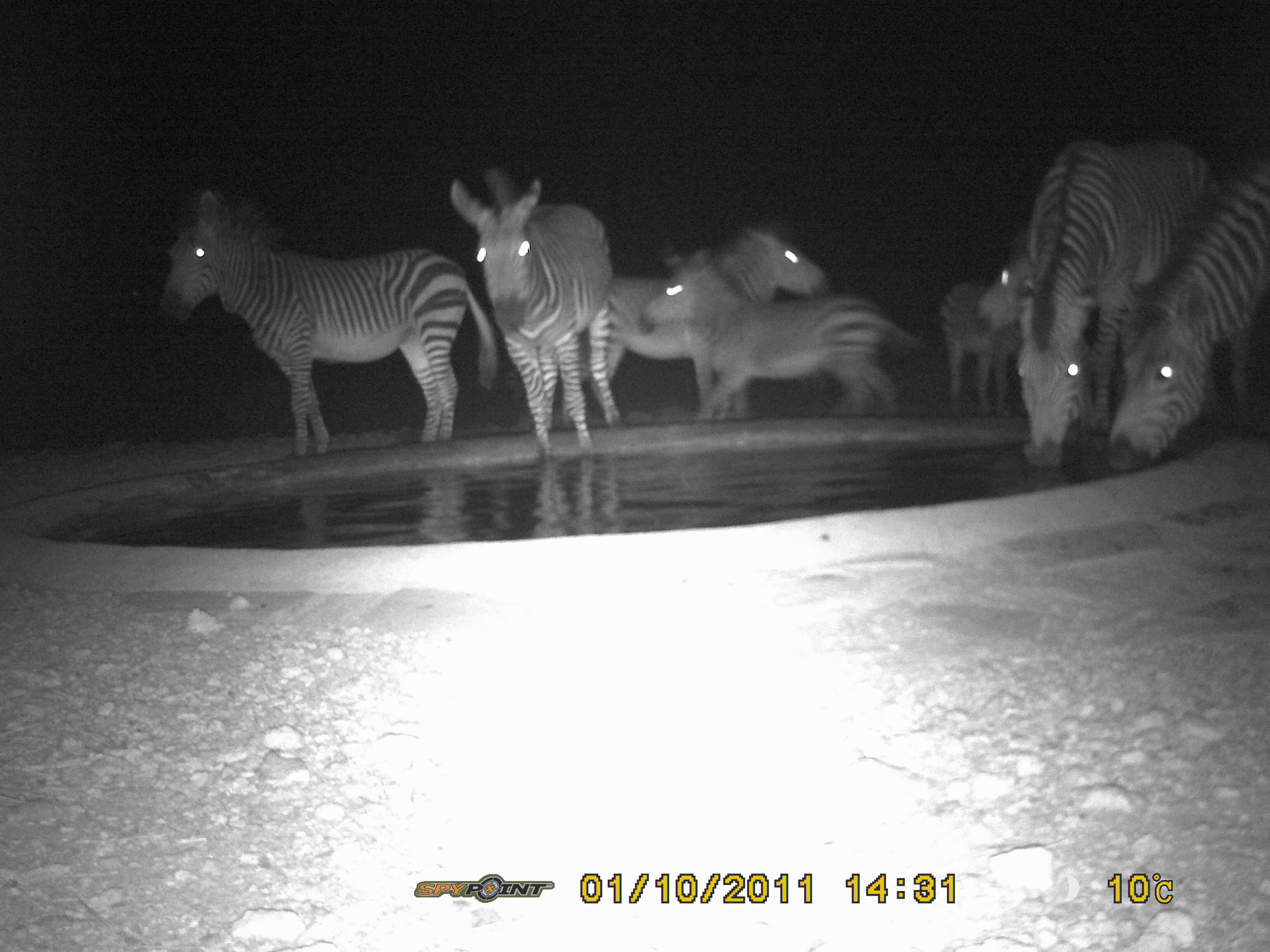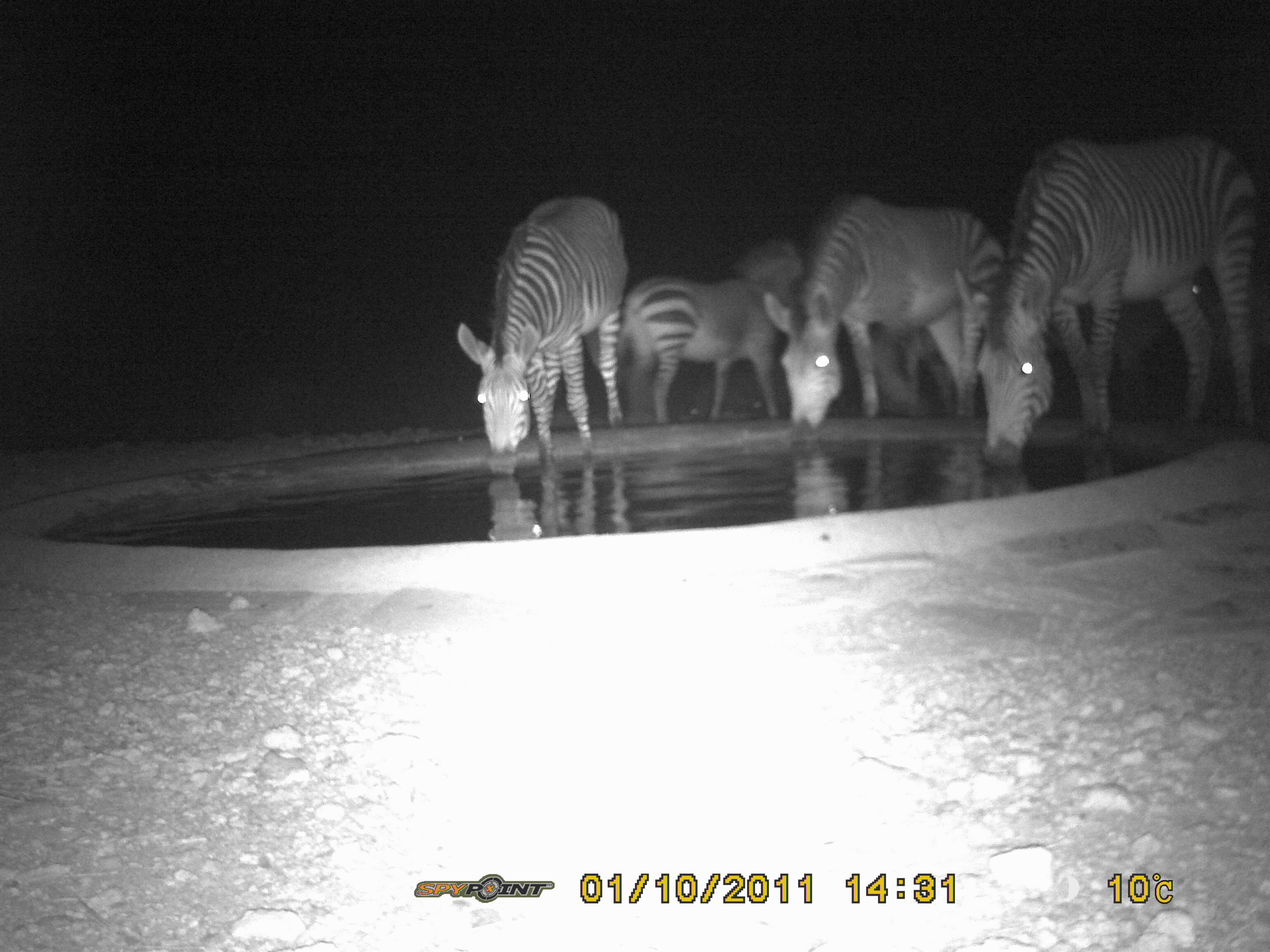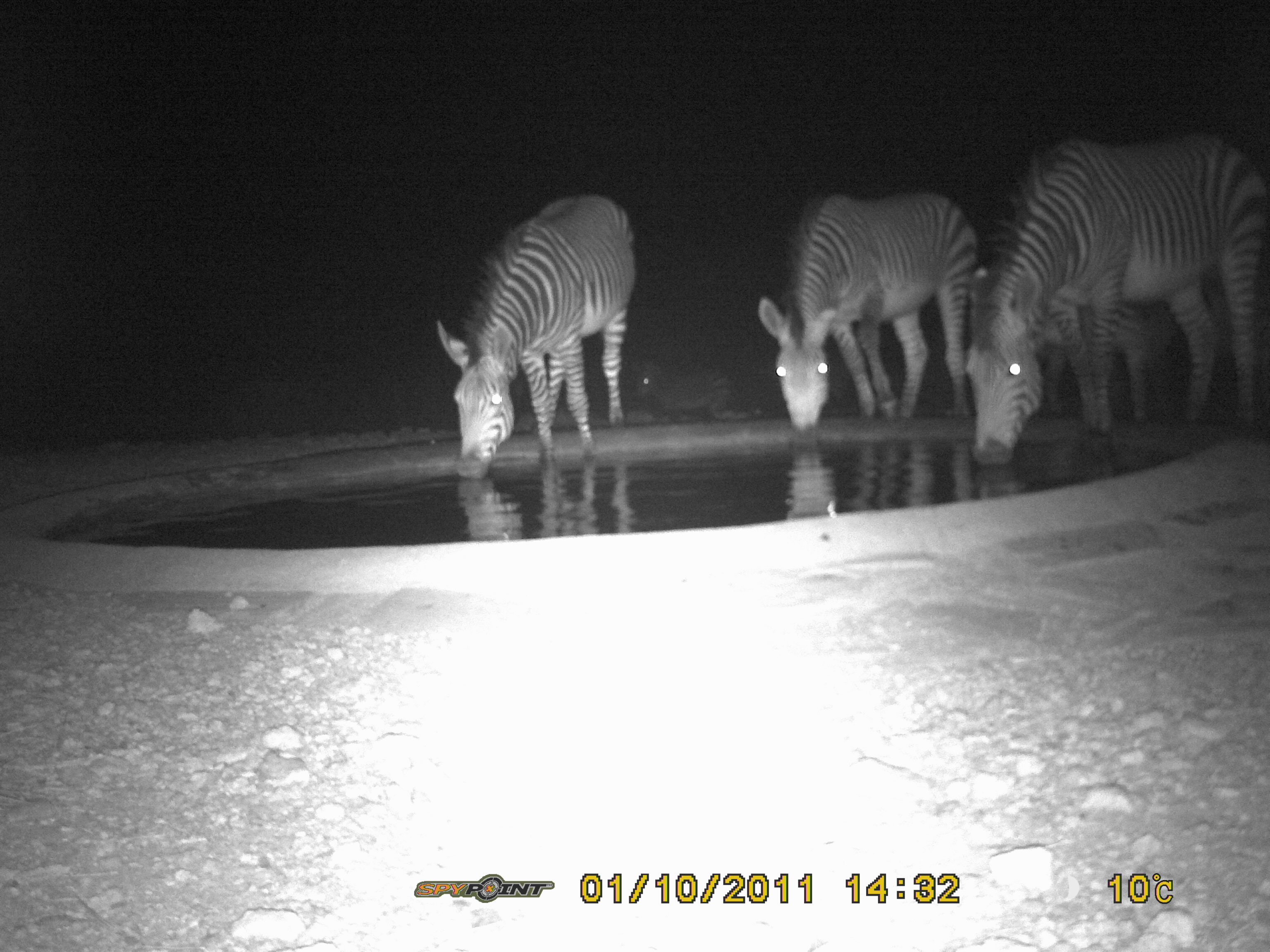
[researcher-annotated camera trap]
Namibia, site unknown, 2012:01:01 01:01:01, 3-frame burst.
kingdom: Animalia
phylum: Chordata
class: Mammalia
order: Perissodactyla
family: Equidae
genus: Equus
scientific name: Equus zebra hartmannae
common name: hartmann's mountain zebra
Equus zebra hartmannae (hartmann's mountain zebra).